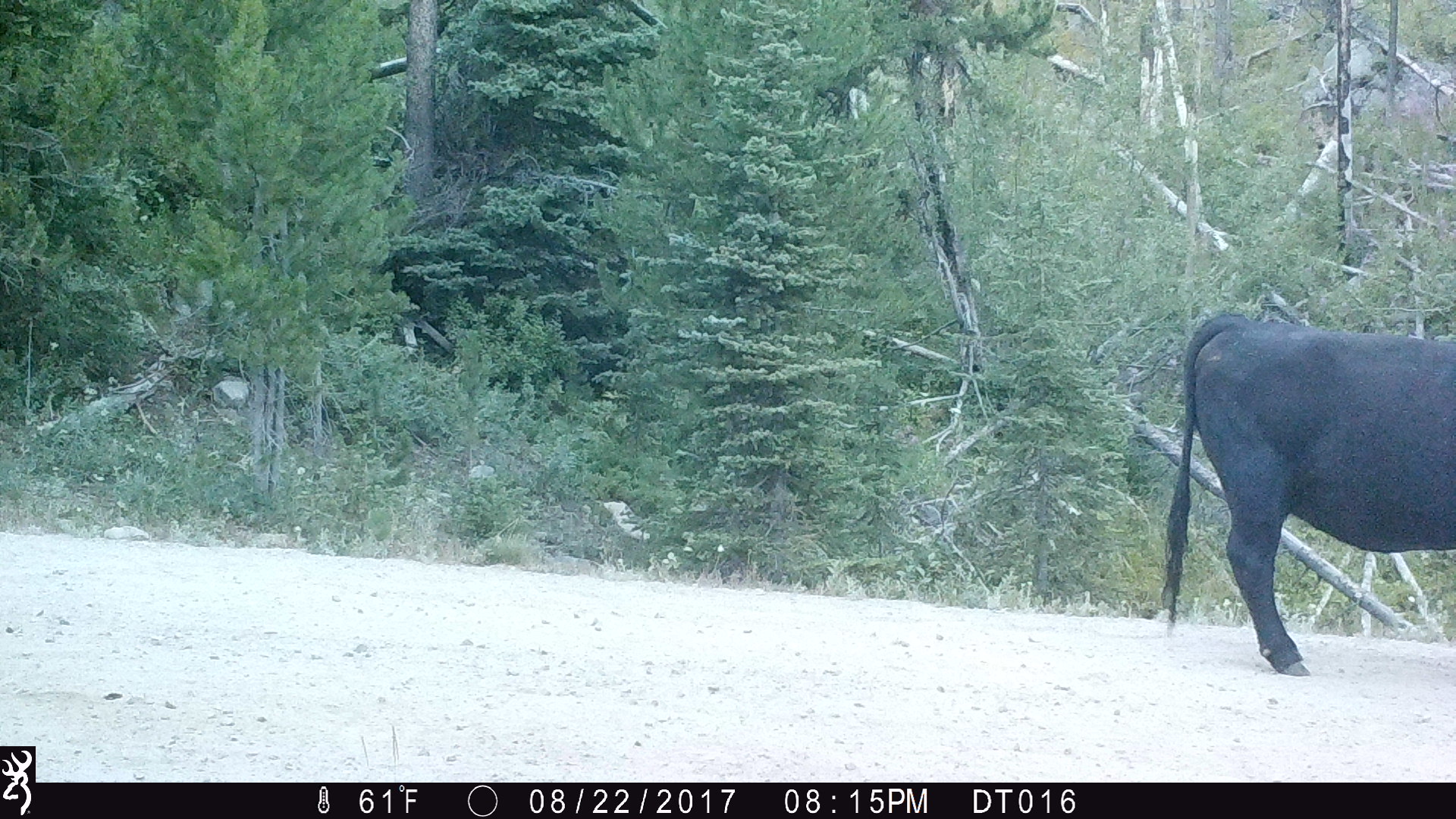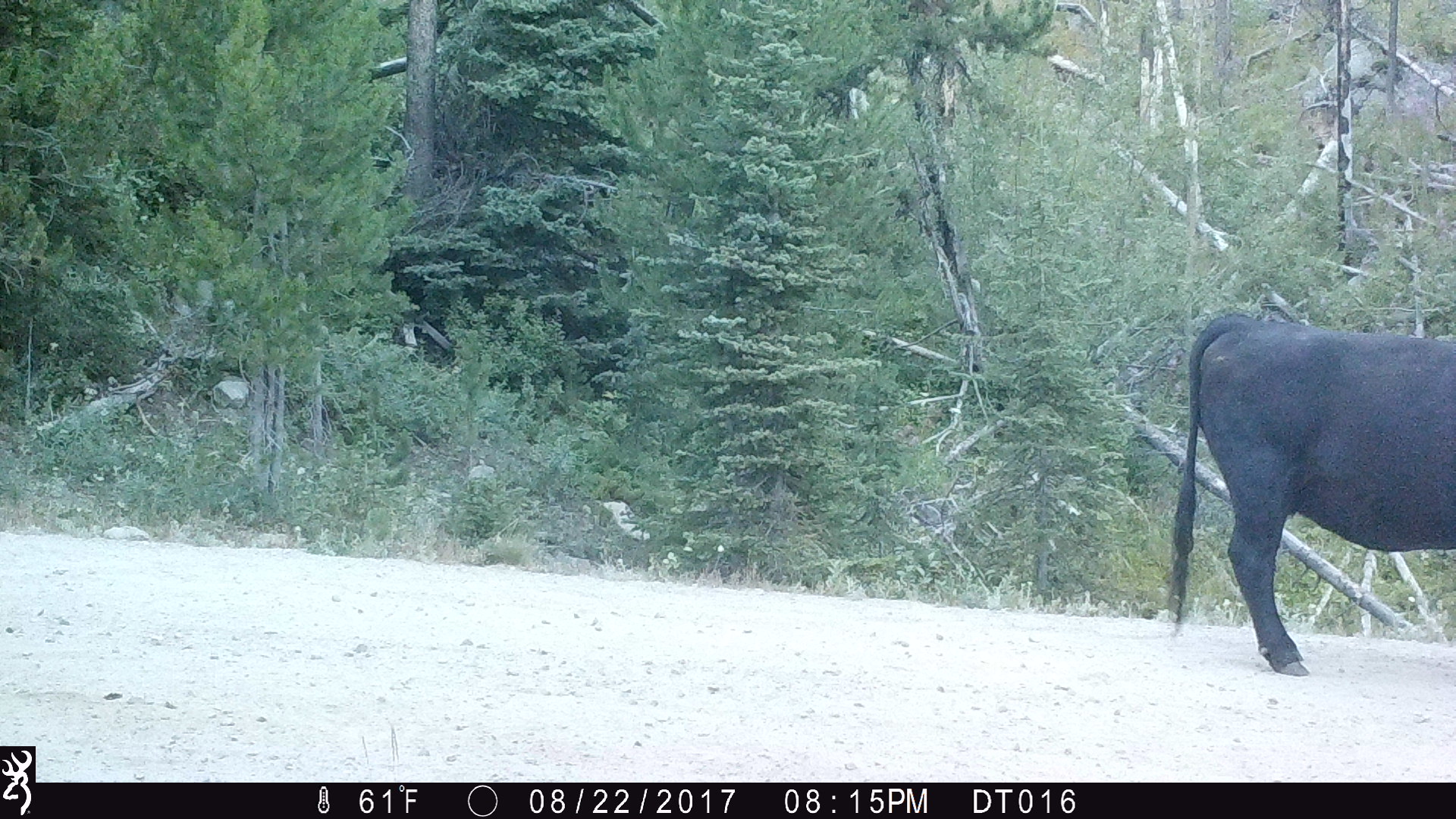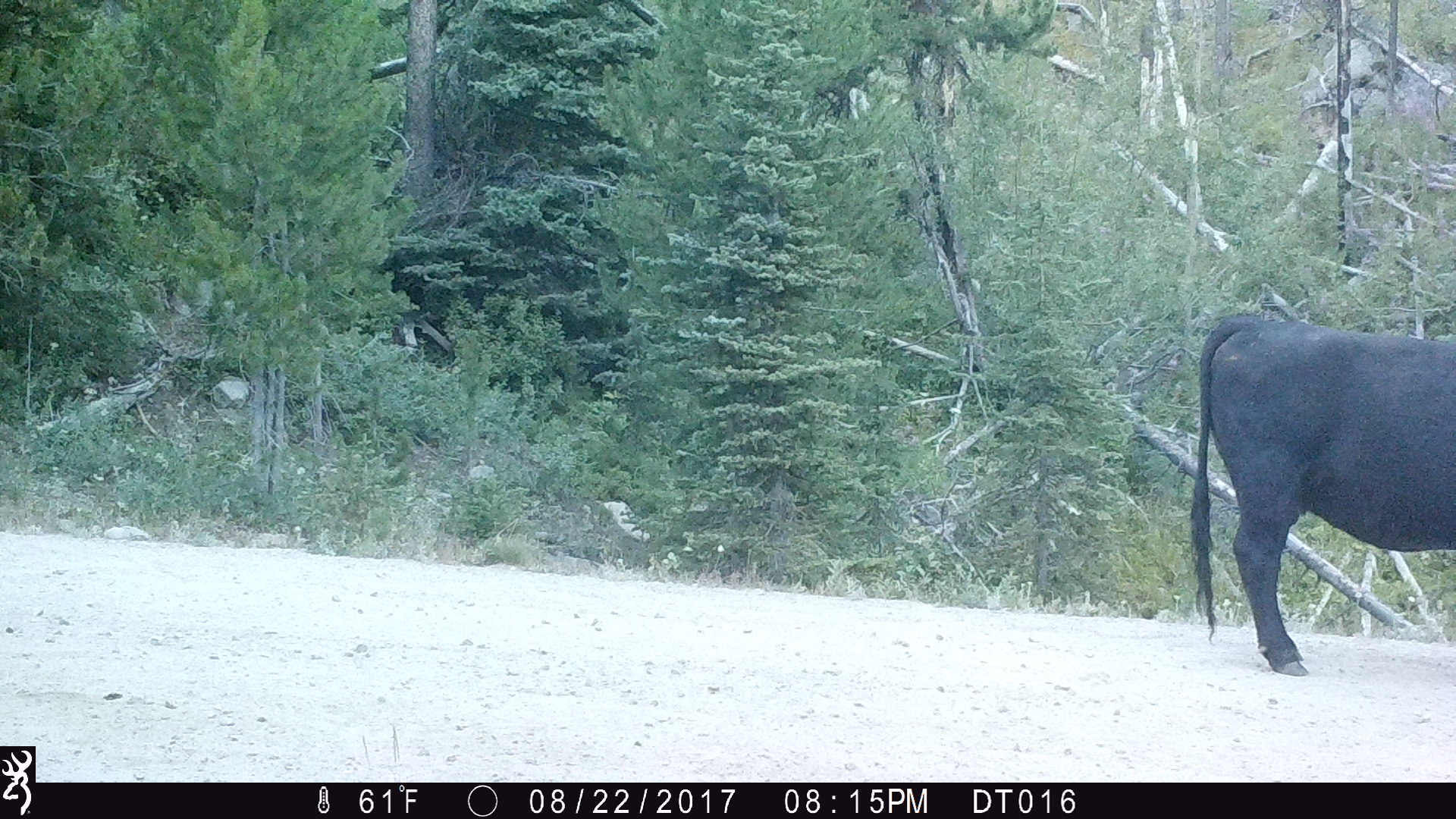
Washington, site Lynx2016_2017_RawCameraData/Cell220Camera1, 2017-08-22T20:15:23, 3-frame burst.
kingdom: Animalia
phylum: Chordata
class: Mammalia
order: Artiodactyla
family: Bovidae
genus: Bos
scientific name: Bos taurus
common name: domestic cattle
Domestic cattle (Bos taurus). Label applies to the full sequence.